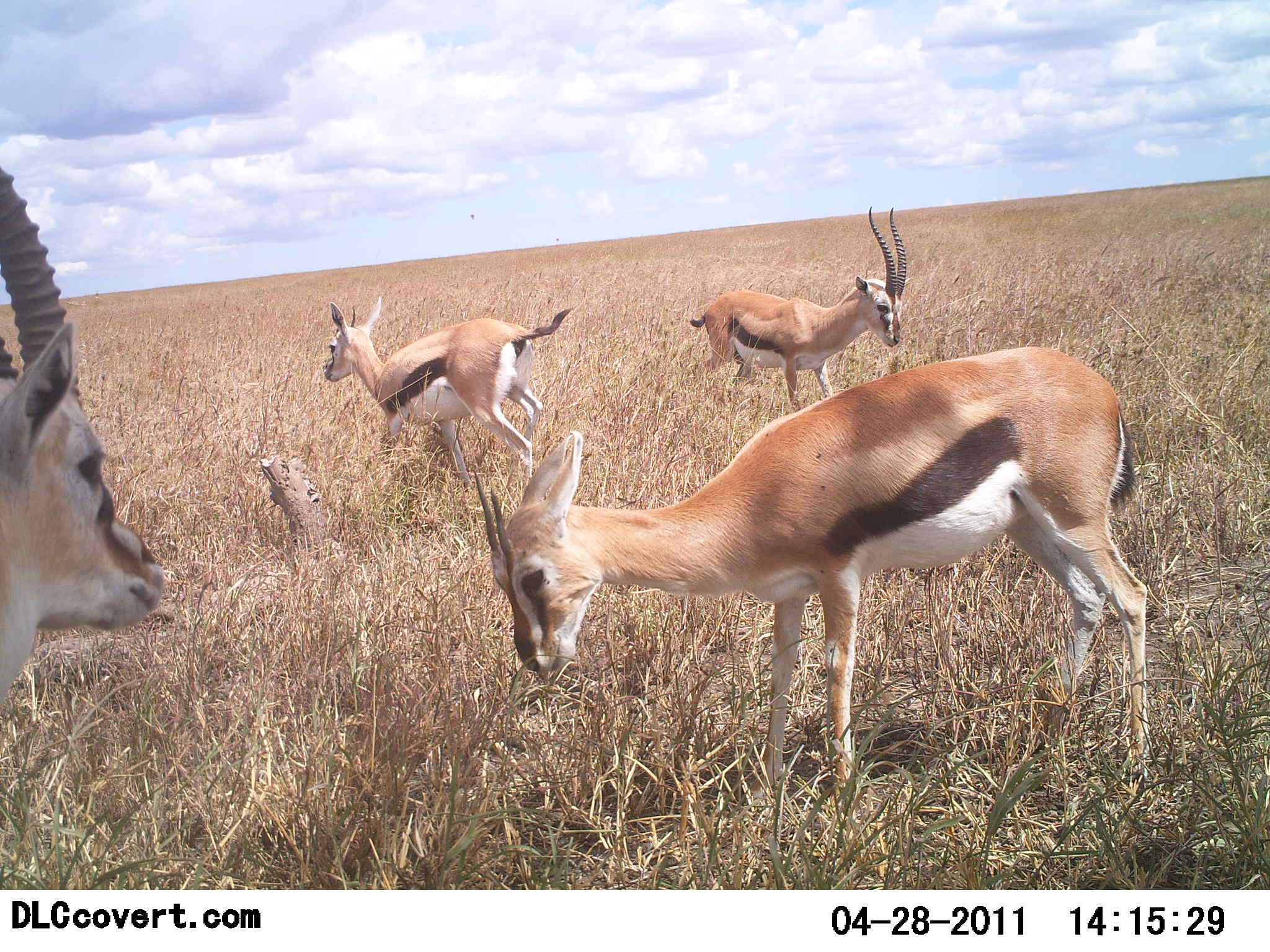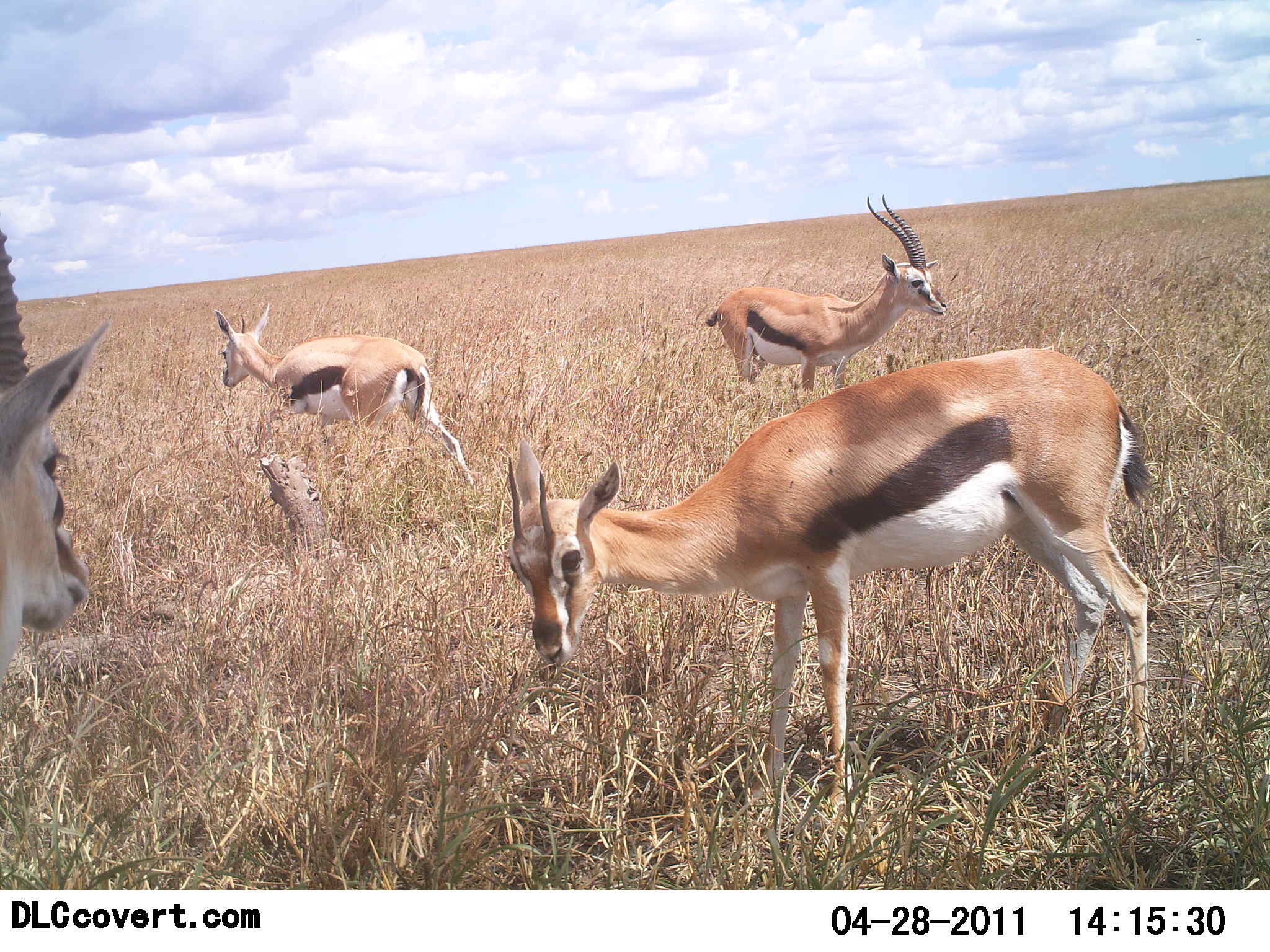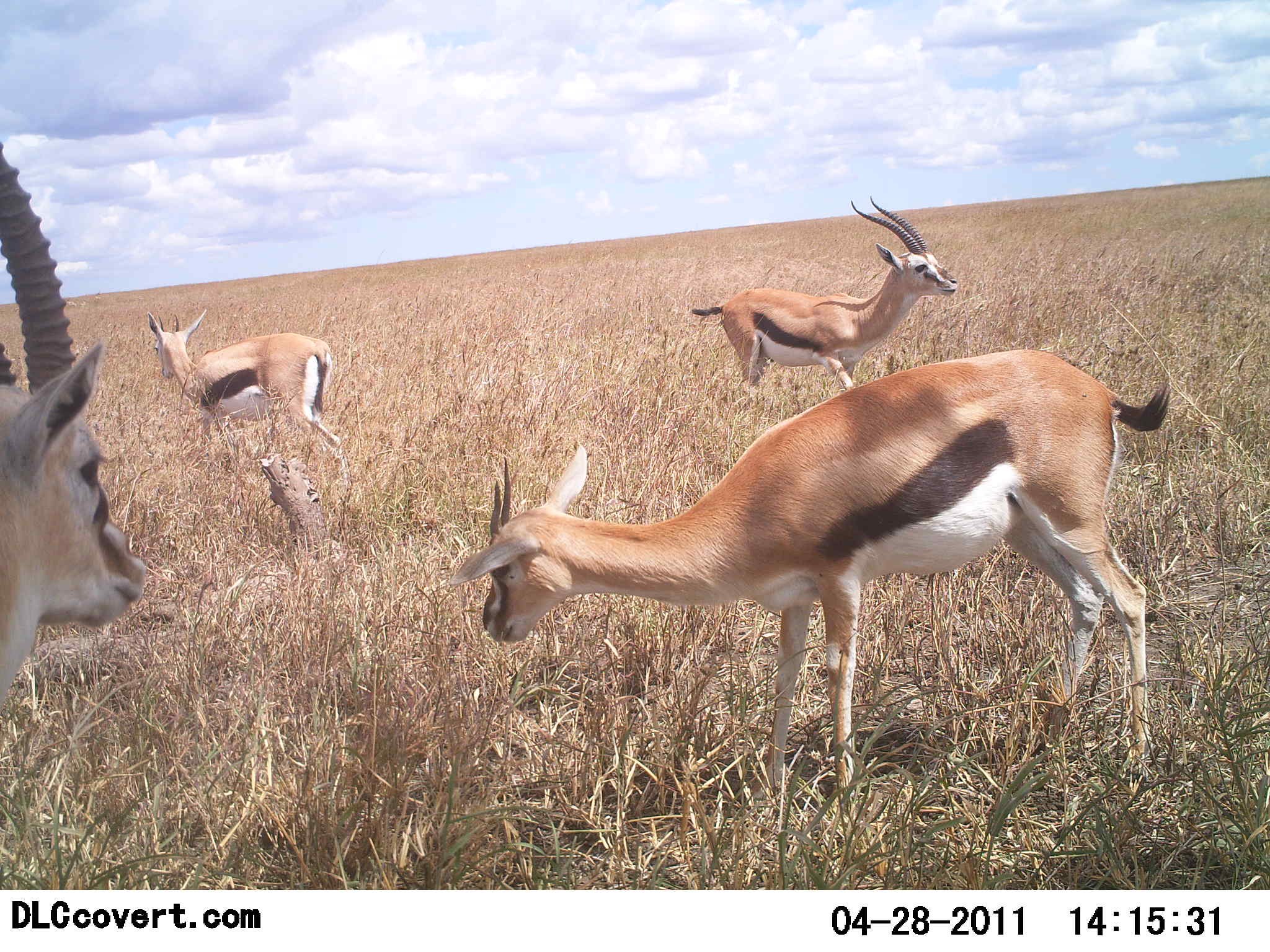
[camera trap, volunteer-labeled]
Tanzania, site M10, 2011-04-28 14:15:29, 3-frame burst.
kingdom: Animalia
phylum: Chordata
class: Mammalia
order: Artiodactyla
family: Bovidae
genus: Eudorcas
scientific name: Eudorcas thomsonii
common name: thomson's gazelle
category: gazellethomsons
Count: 4.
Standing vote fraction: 73%.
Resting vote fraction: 0%.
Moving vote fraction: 45%.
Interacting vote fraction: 0%.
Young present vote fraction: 27%.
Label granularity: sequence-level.